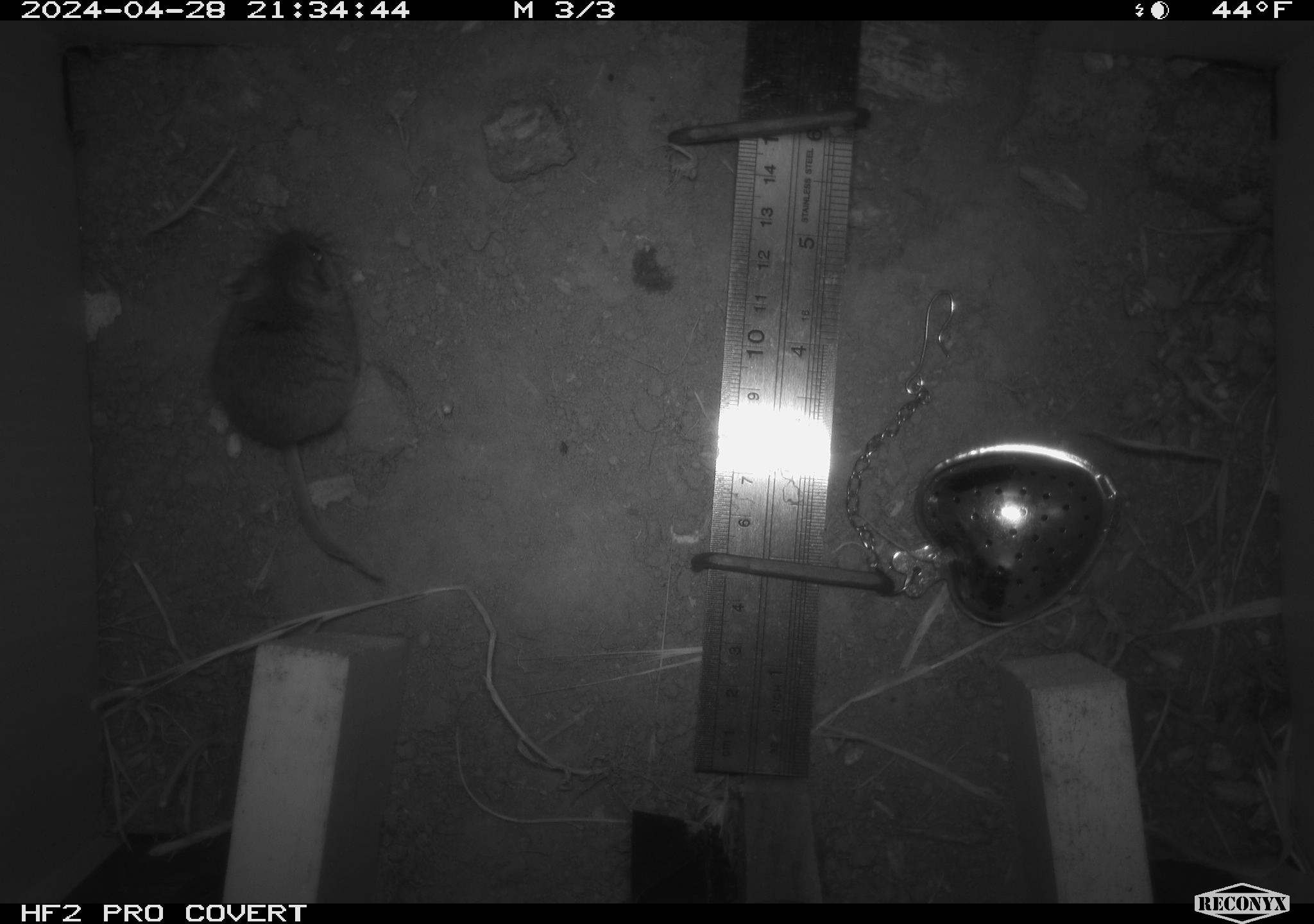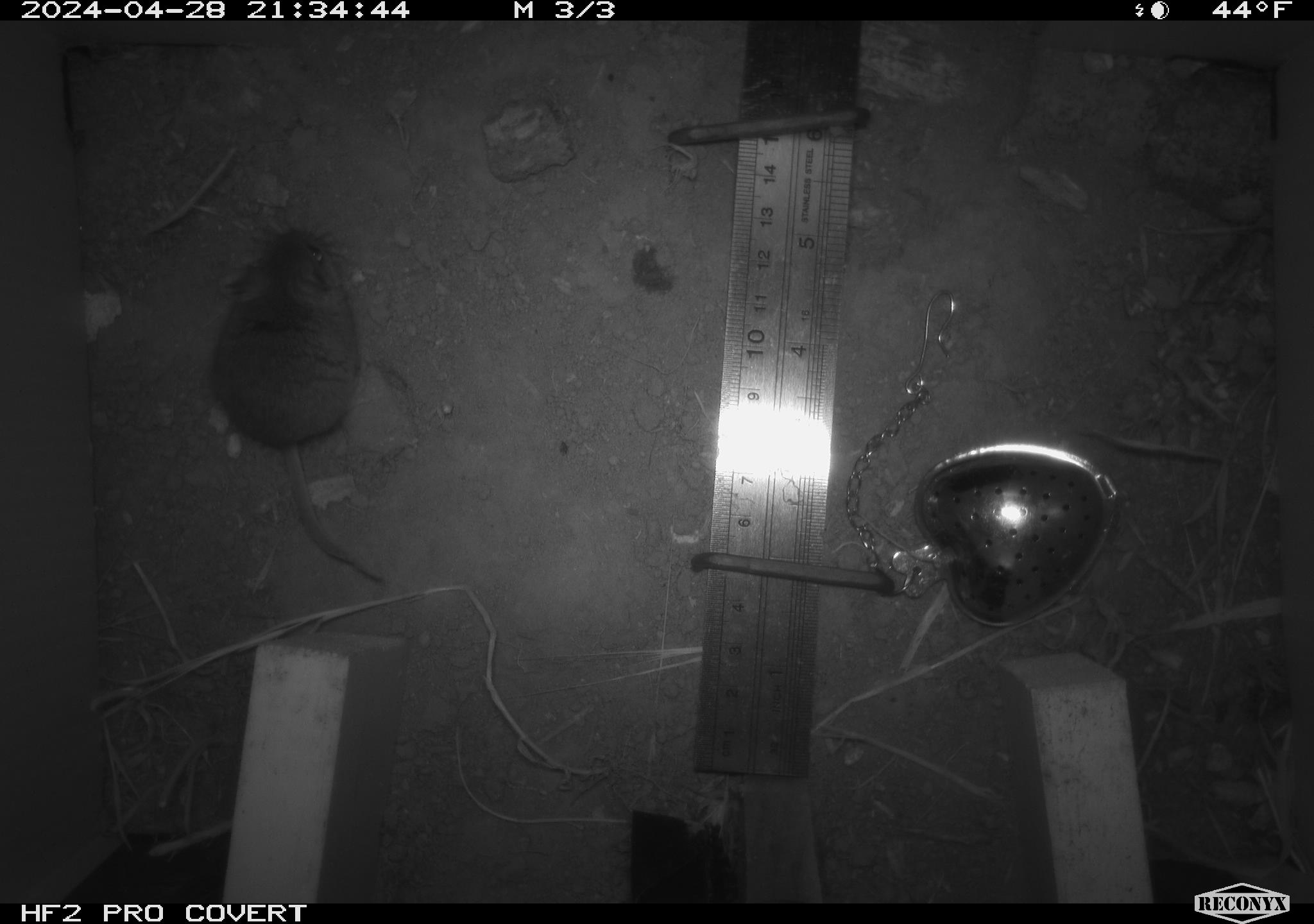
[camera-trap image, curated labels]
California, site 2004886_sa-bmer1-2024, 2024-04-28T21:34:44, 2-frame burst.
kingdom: Animalia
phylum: Chordata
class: Mammalia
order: Rodentia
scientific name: Rodentia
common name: mouse species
Mouse species (Rodentia).